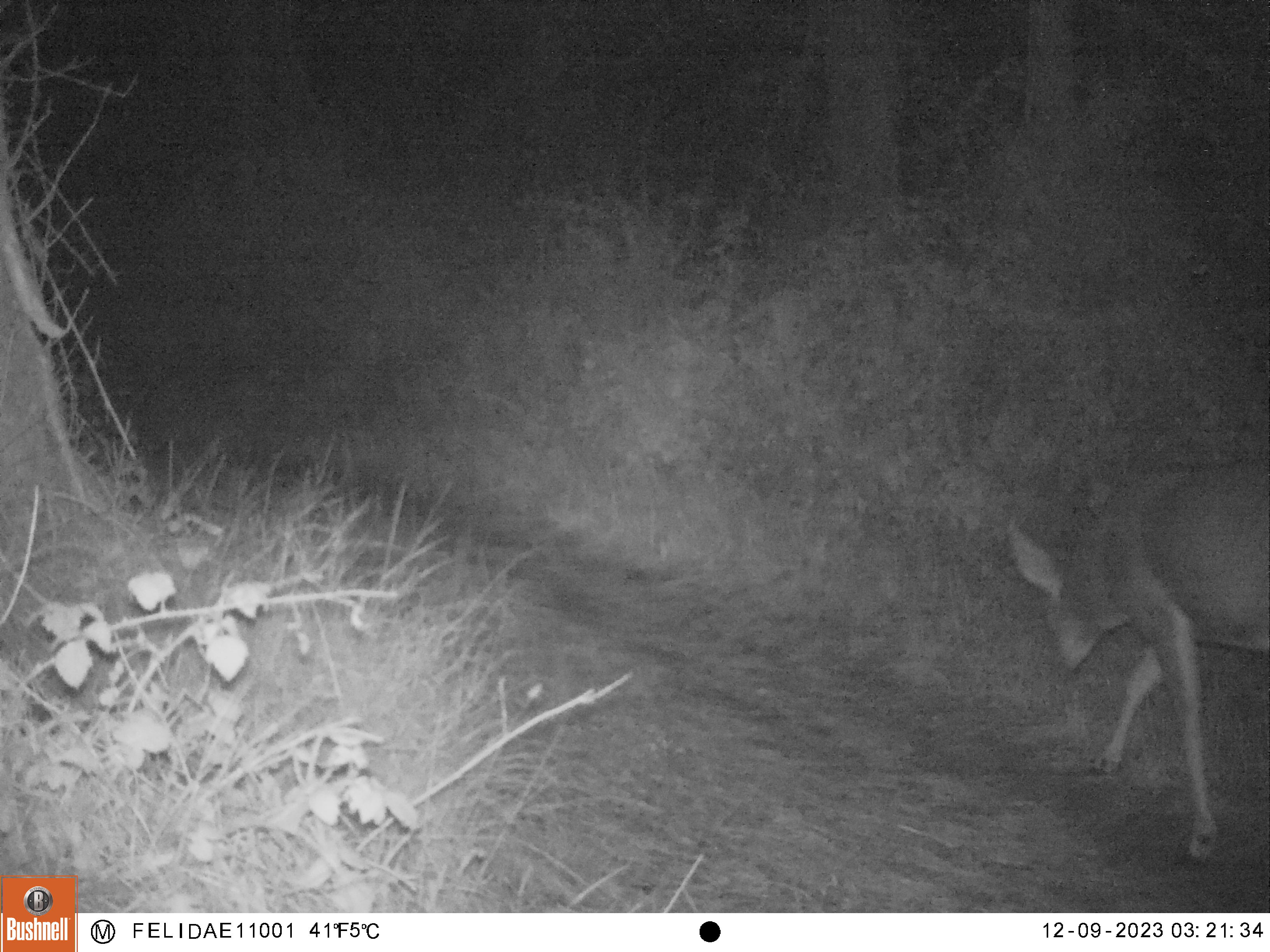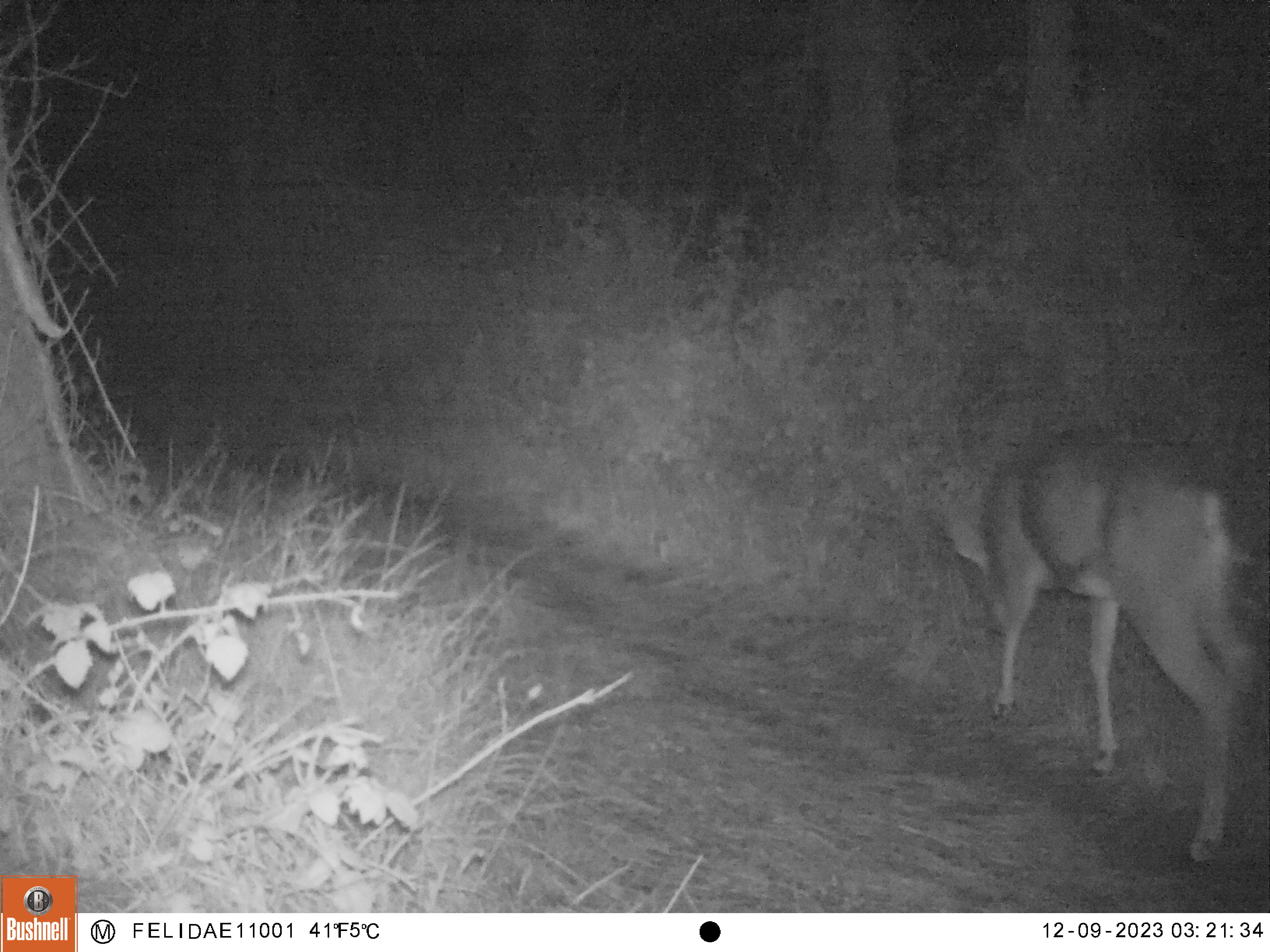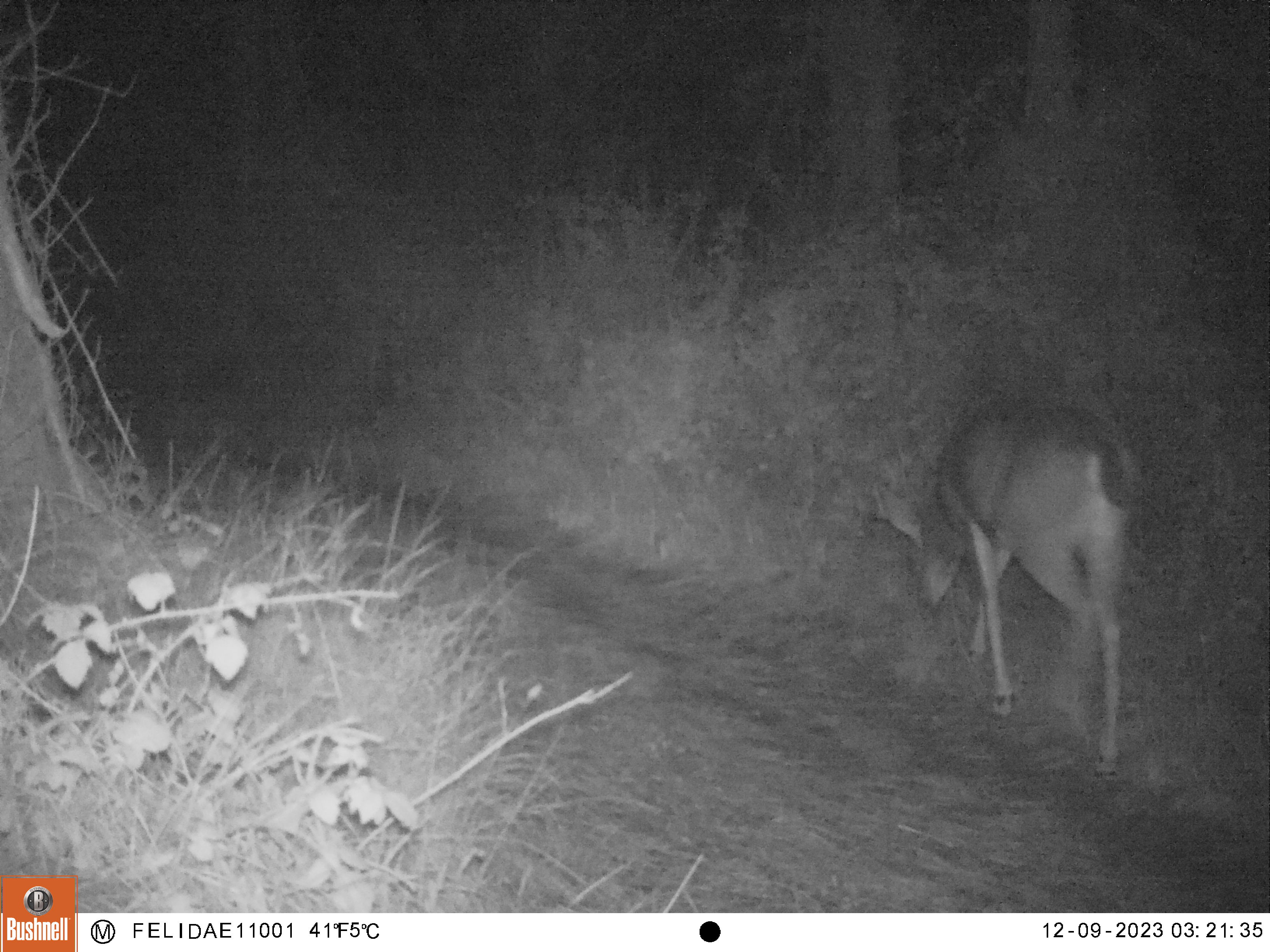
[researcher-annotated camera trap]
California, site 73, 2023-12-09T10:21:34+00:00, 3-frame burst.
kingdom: Animalia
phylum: Chordata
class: Mammalia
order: Artiodactyla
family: Cervidae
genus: Odocoileus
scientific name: Odocoileus hemionus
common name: mule deer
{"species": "mule deer (Odocoileus hemionus)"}